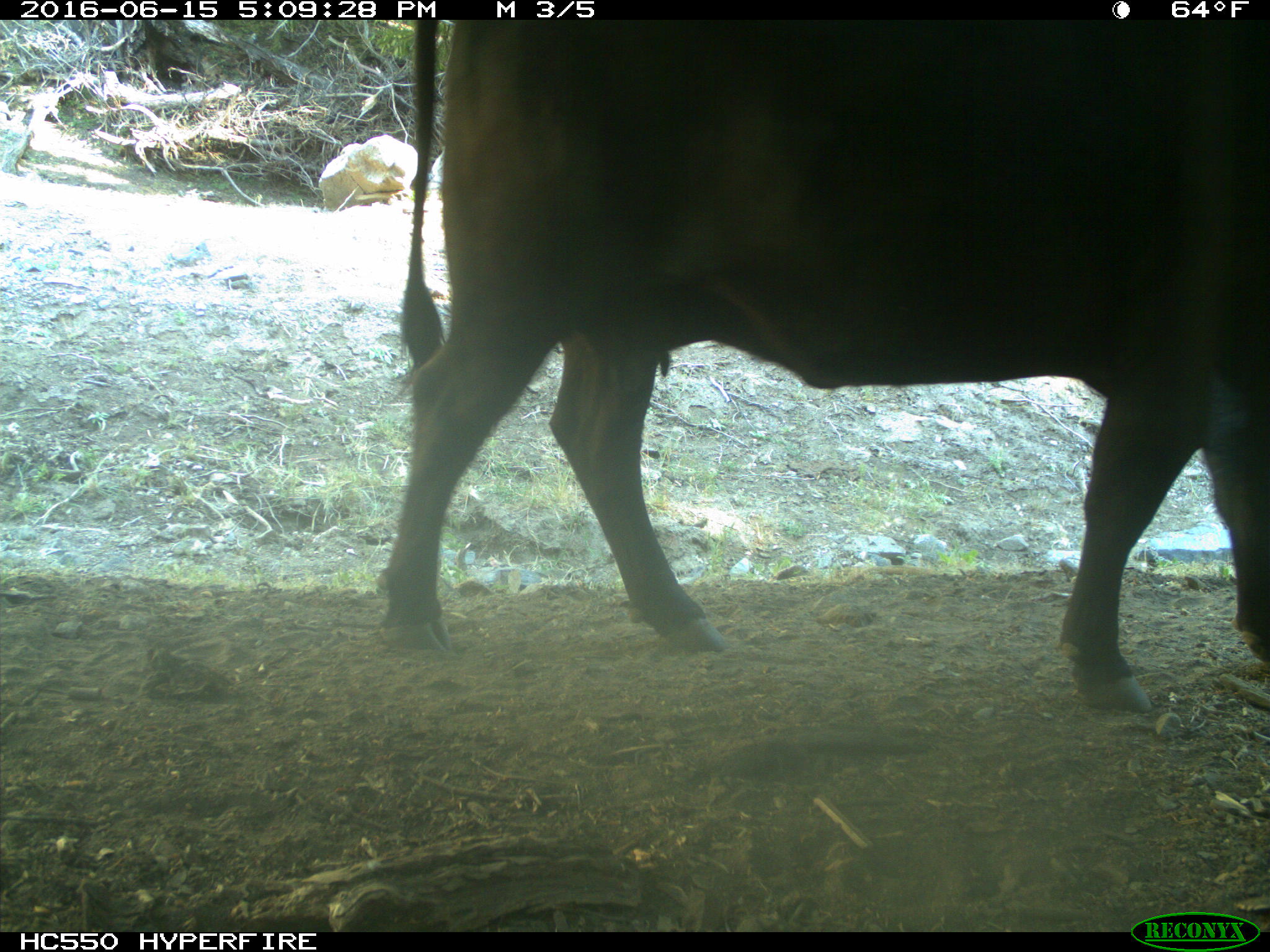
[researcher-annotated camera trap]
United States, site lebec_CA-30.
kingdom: Animalia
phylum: Chordata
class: Mammalia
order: Artiodactyla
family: Bovidae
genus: Bos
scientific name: Bos taurus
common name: domestic cow